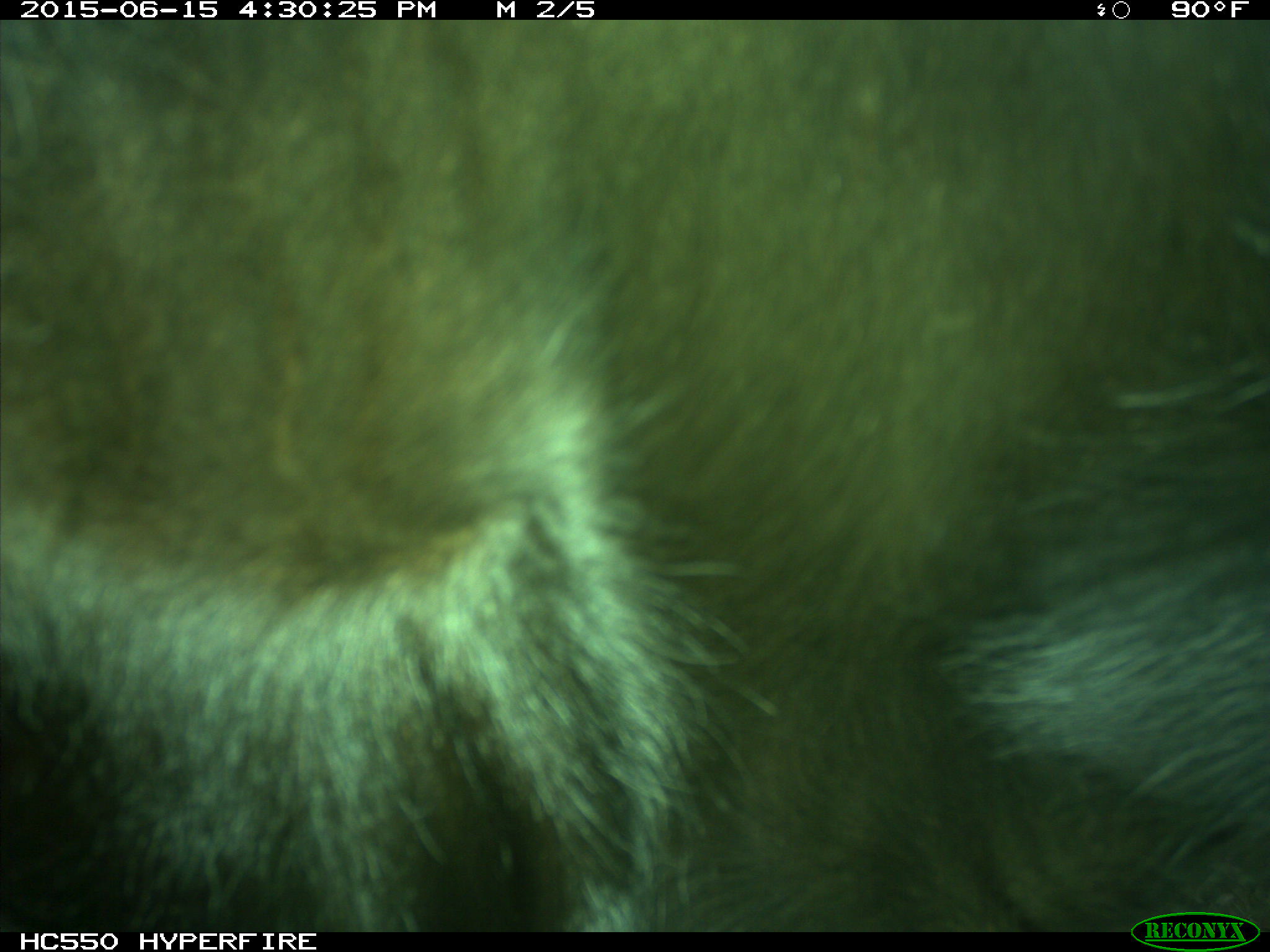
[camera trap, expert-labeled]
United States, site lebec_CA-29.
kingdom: Animalia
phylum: Chordata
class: Mammalia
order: Artiodactyla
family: Bovidae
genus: Bos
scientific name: Bos taurus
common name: domestic cow